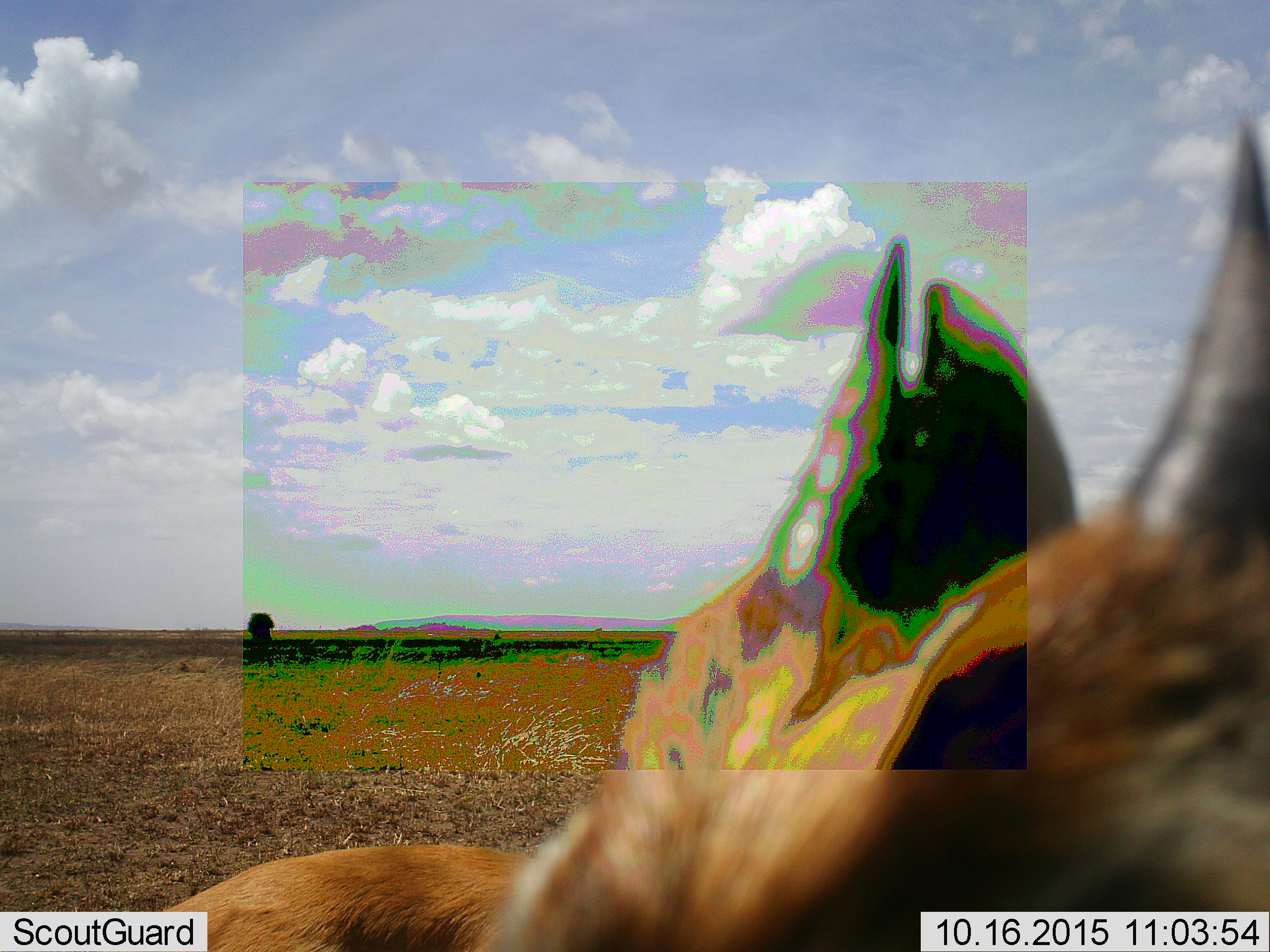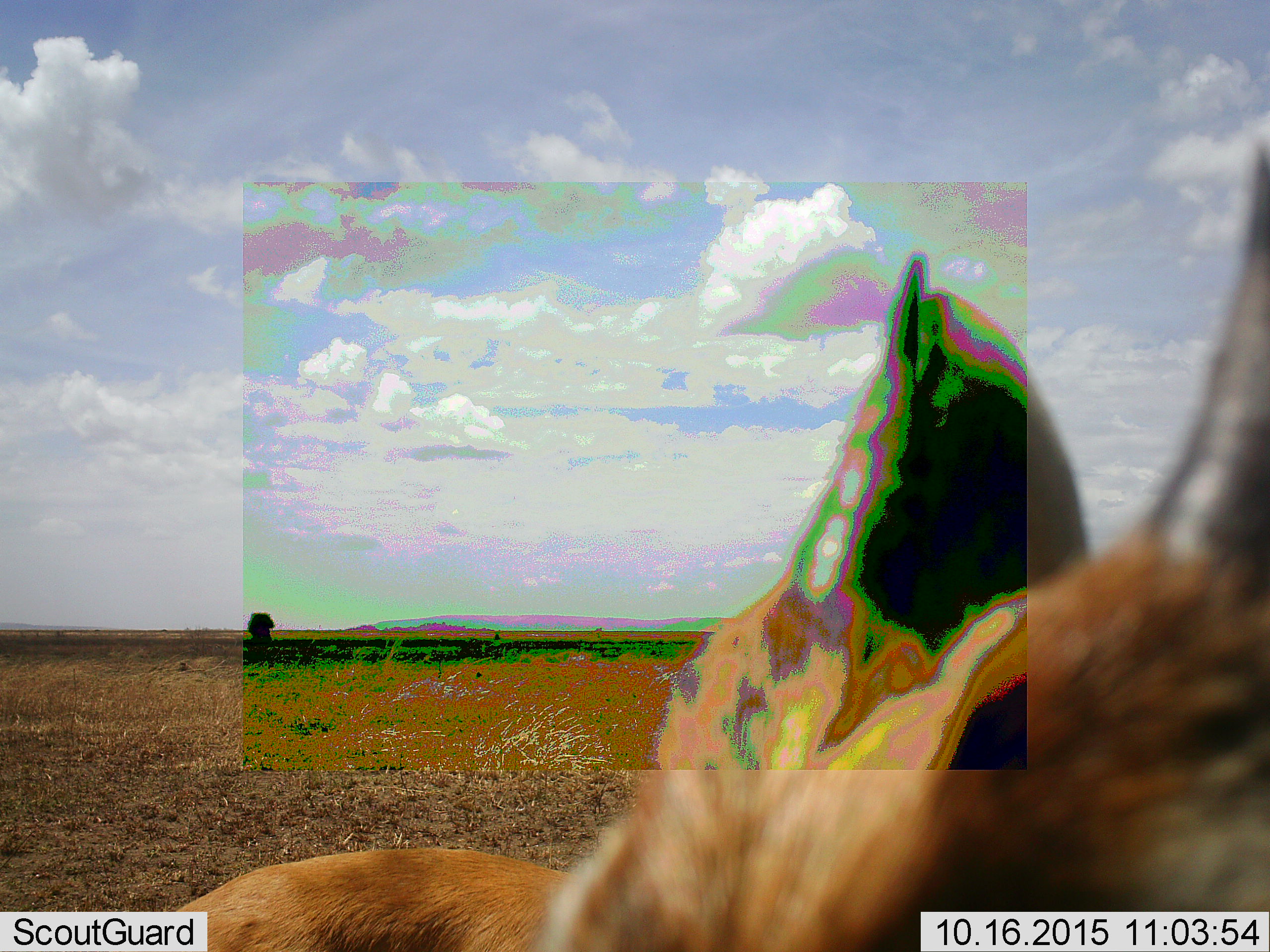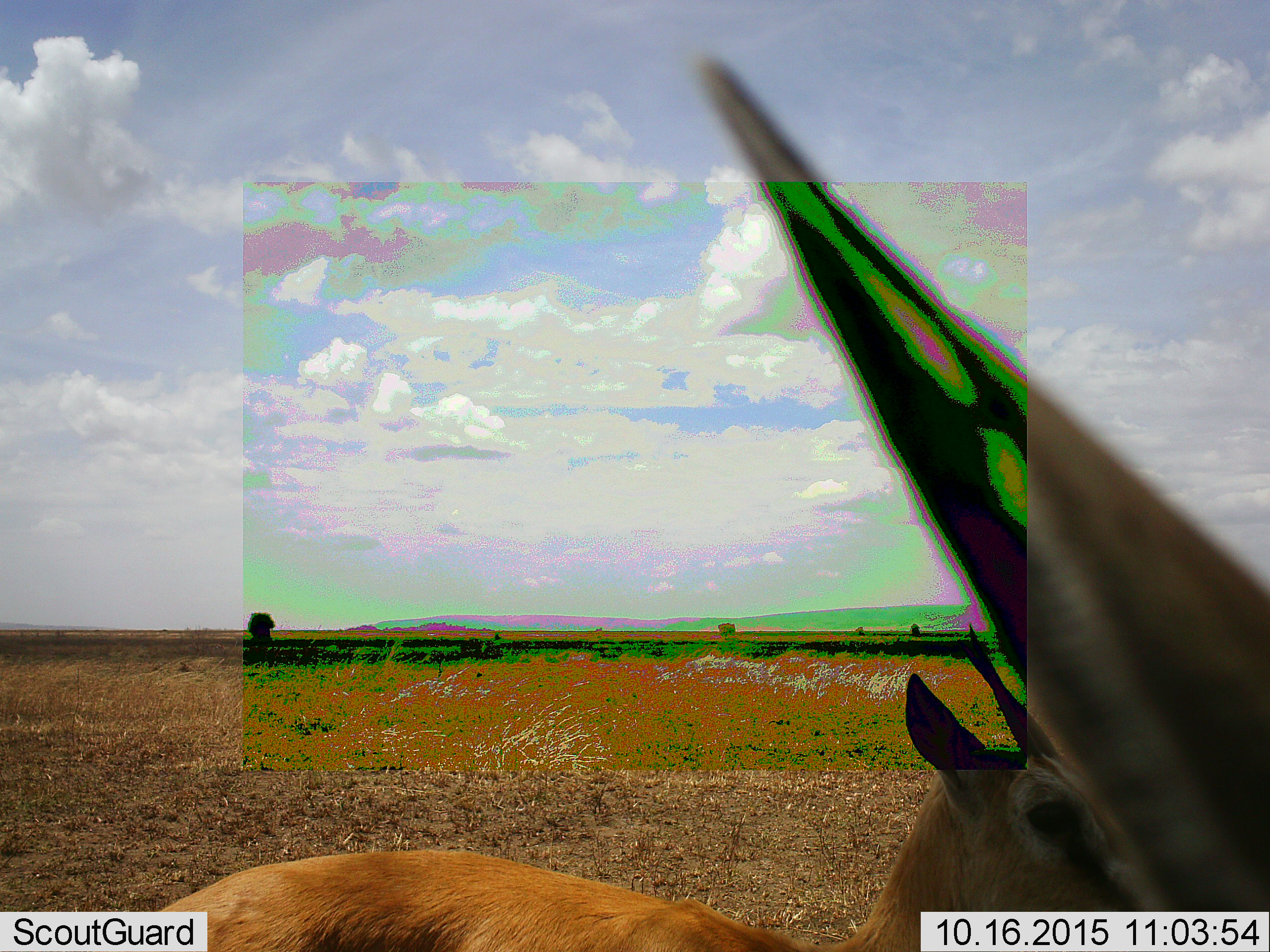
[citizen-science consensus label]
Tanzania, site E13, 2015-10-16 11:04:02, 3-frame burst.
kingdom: Animalia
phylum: Chordata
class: Mammalia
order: Artiodactyla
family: Bovidae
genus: Eudorcas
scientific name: Eudorcas thomsonii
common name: thomson's gazelle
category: gazellethomsons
Gazellethomsons (thomson's gazelle) (Eudorcas thomsonii), count 2. Behavior (volunteer vote fractions): standing 88%, resting 0%, moving 12%, interacting 0%. Young present (vote fraction): 0%. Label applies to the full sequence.